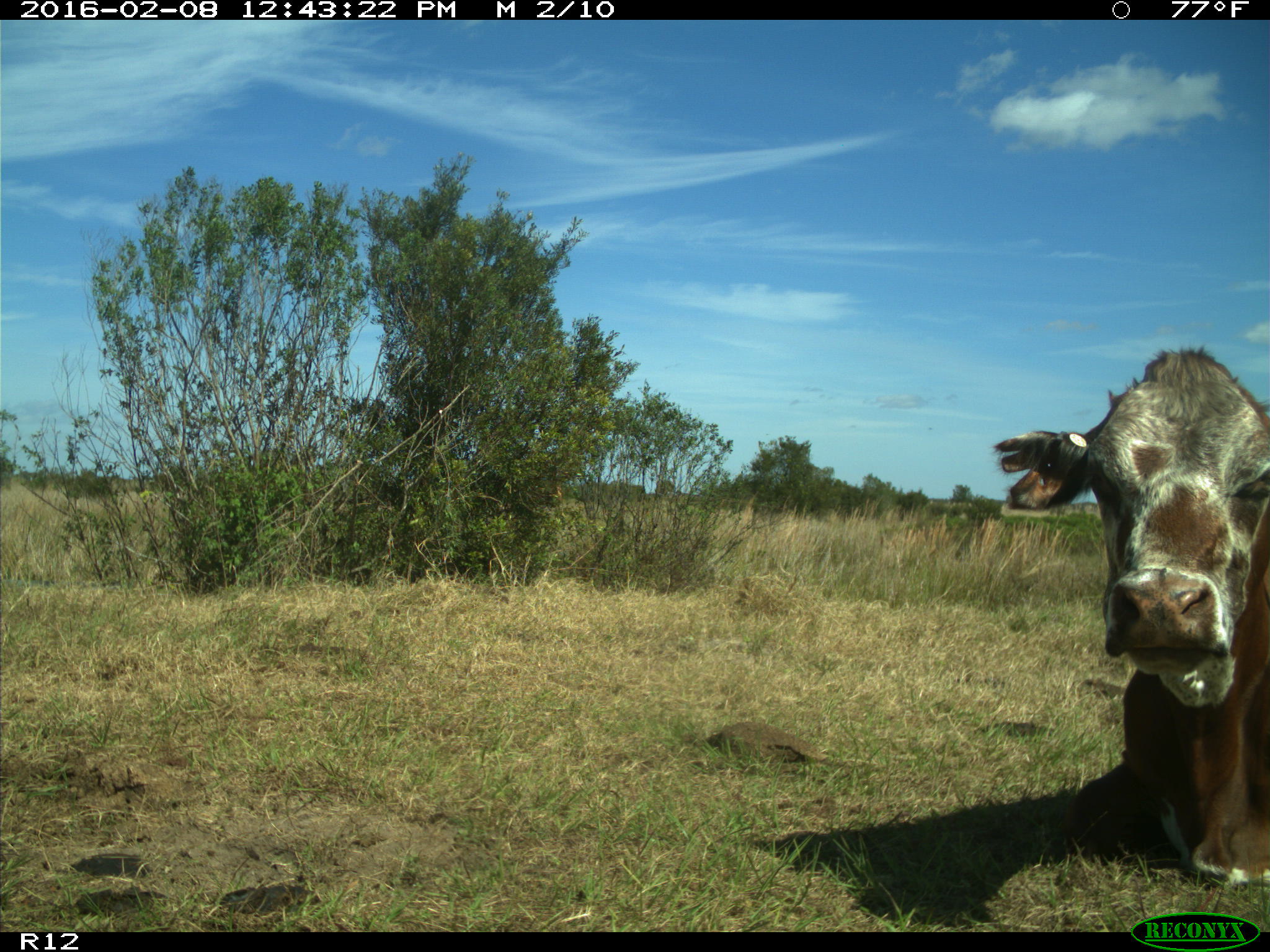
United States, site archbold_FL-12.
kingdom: Animalia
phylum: Chordata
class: Mammalia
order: Artiodactyla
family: Bovidae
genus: Bos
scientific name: Bos taurus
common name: domestic cow